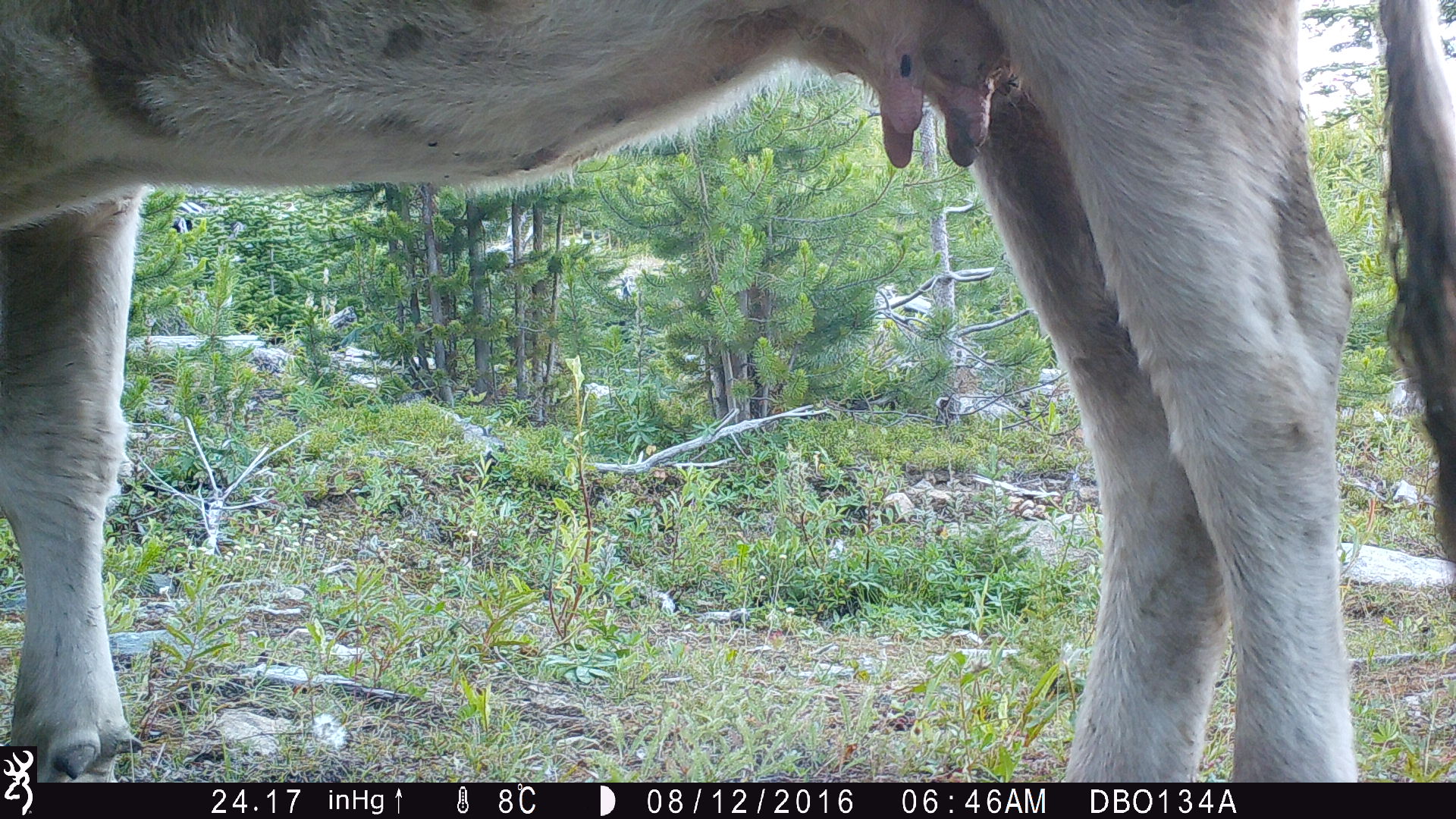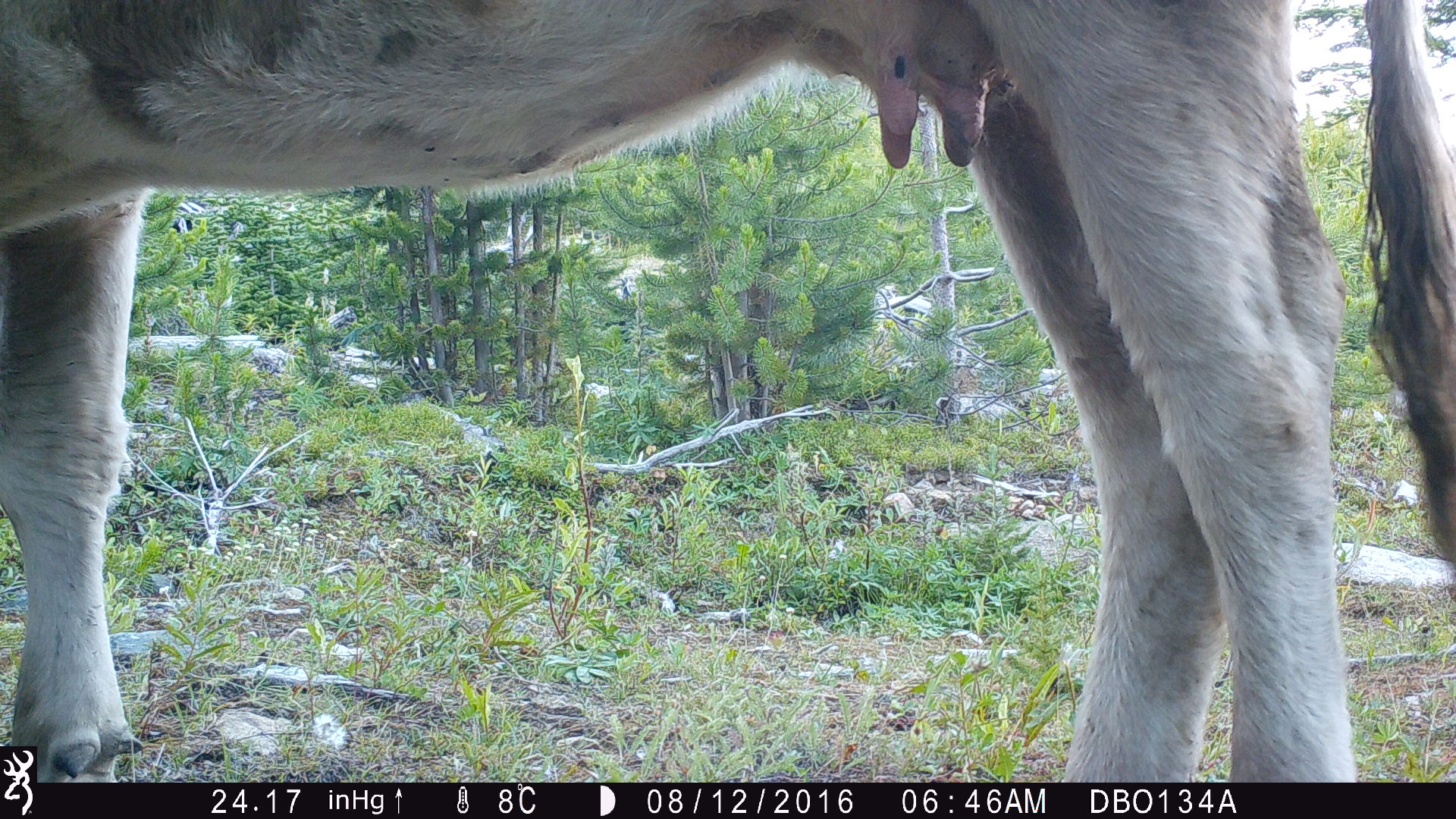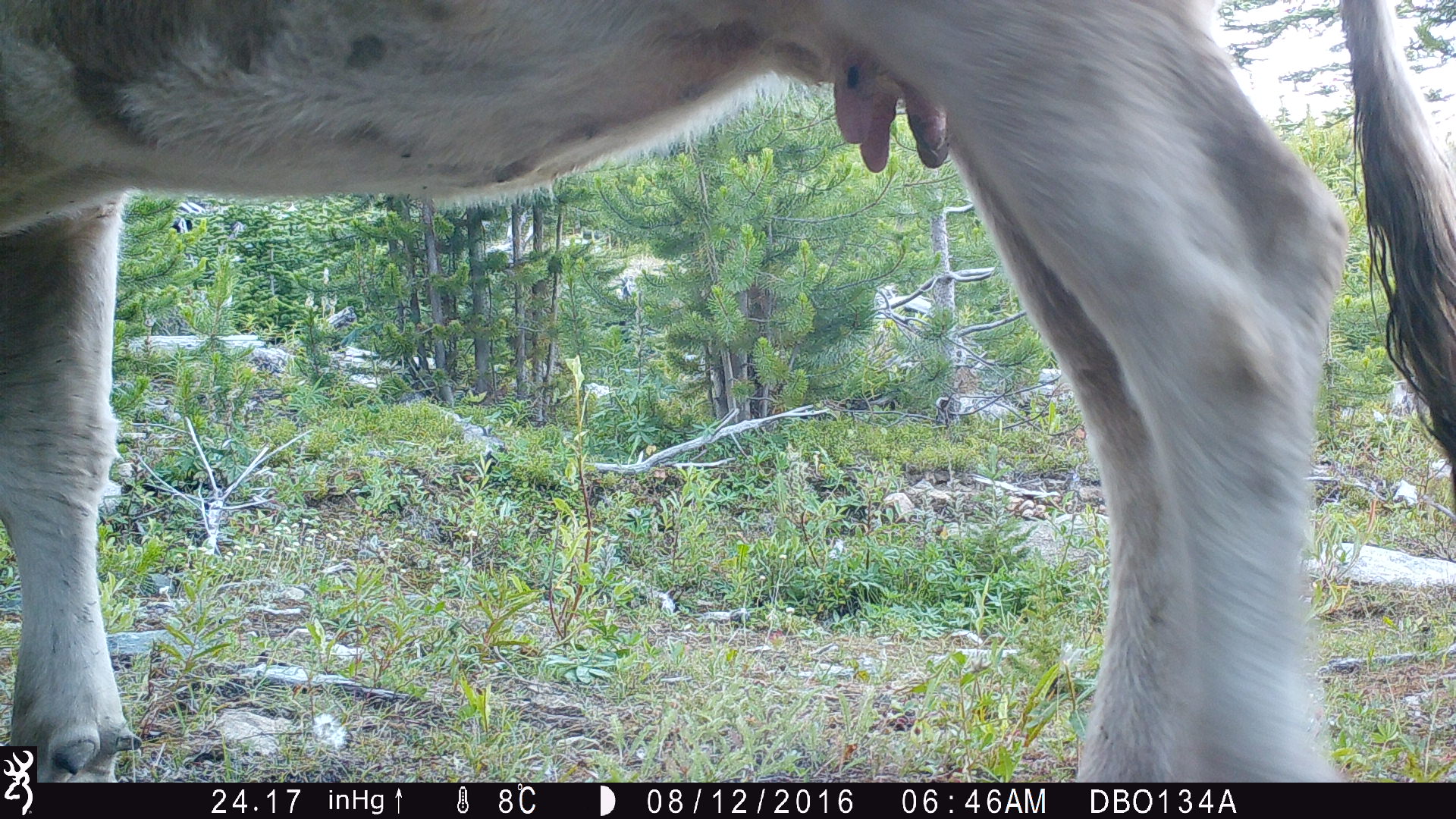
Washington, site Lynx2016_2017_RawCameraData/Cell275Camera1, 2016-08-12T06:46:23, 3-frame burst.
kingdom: Animalia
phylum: Chordata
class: Mammalia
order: Artiodactyla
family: Bovidae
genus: Bos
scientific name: Bos taurus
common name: domestic cattle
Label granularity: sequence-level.